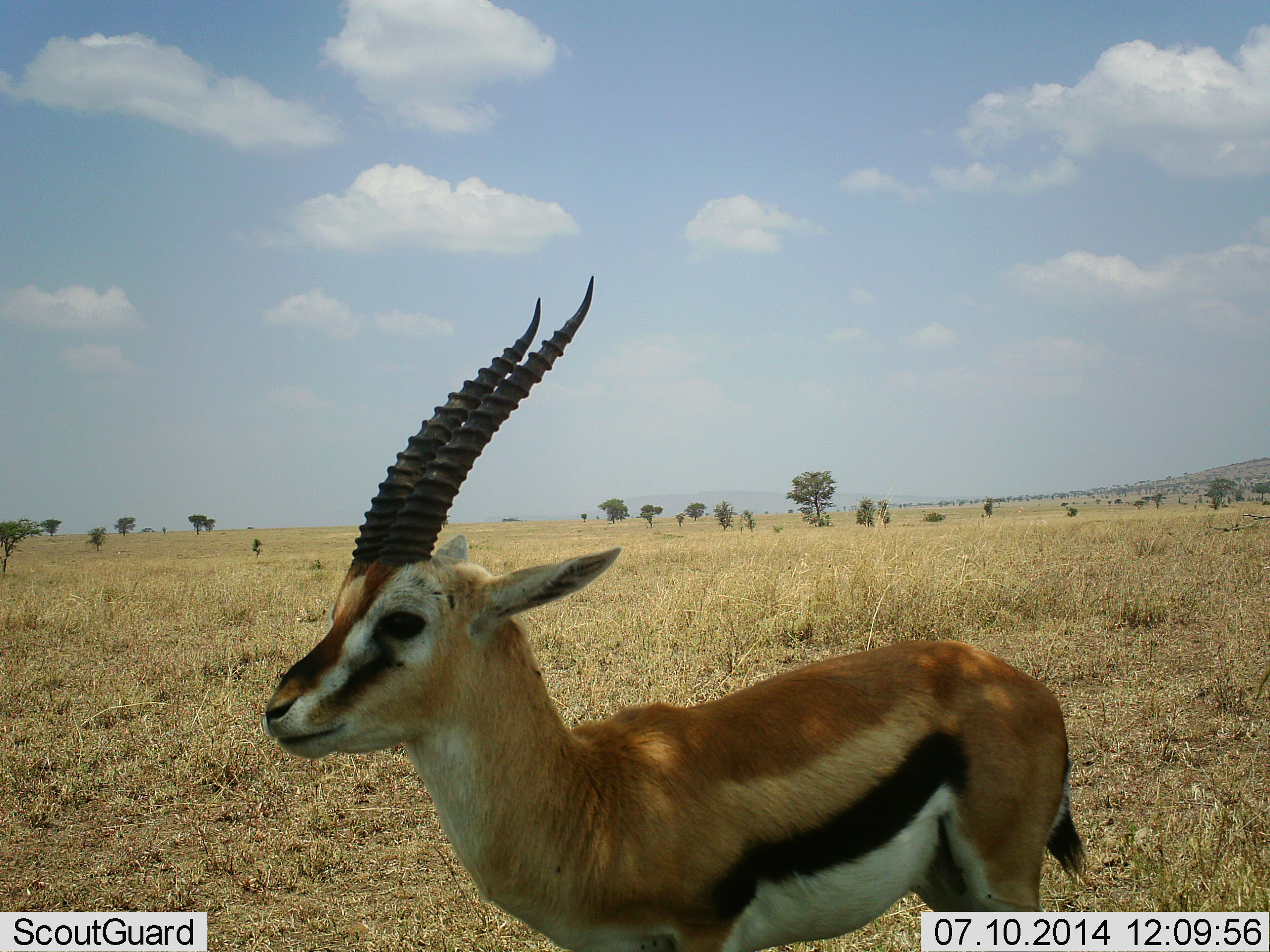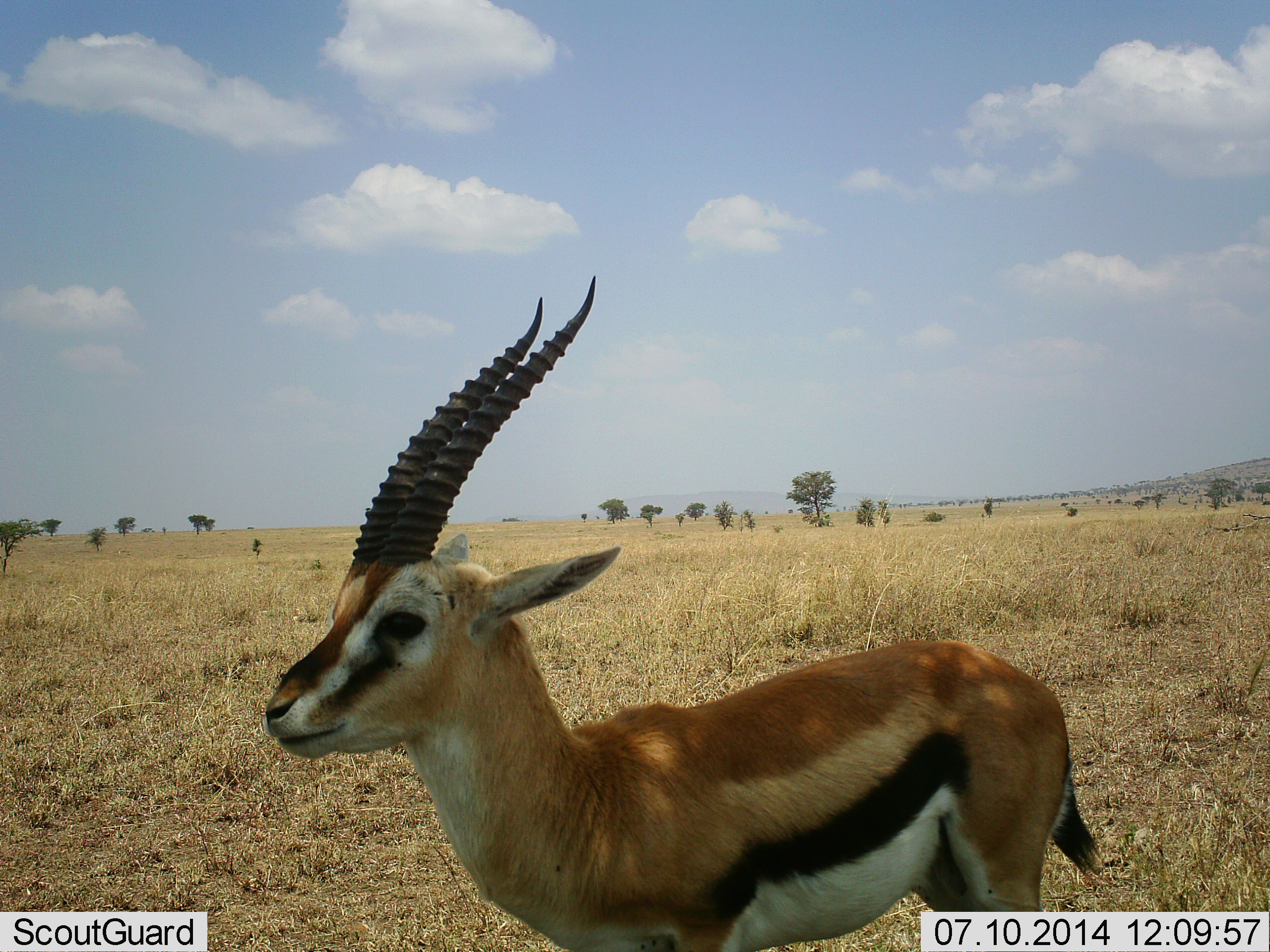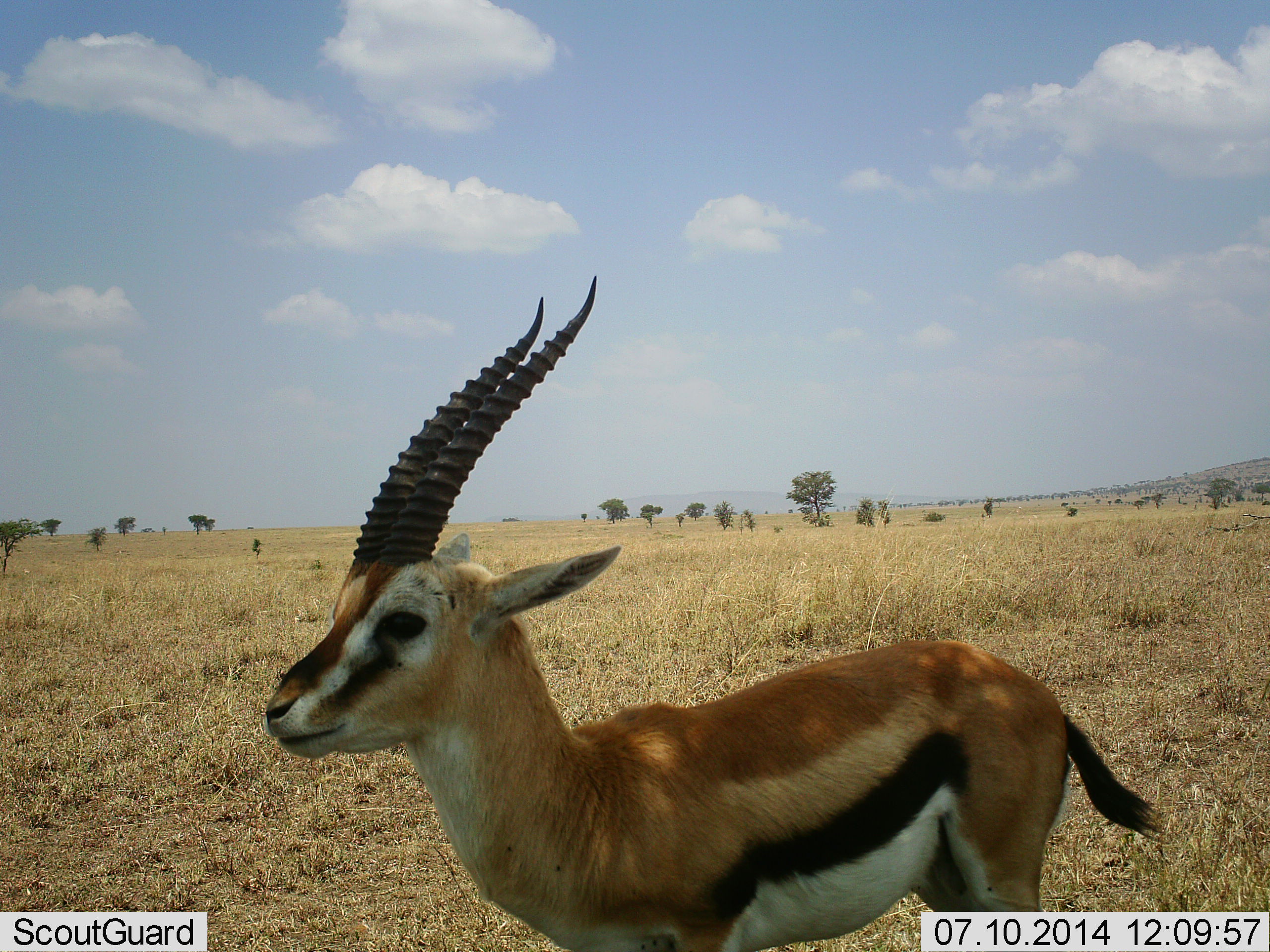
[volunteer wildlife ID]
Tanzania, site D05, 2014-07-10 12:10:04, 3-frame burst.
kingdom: Animalia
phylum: Chordata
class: Mammalia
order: Artiodactyla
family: Bovidae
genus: Eudorcas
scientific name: Eudorcas thomsonii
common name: thomson's gazelle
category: gazellethomsons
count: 1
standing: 100%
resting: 0%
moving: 0%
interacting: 0%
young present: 0%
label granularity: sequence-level